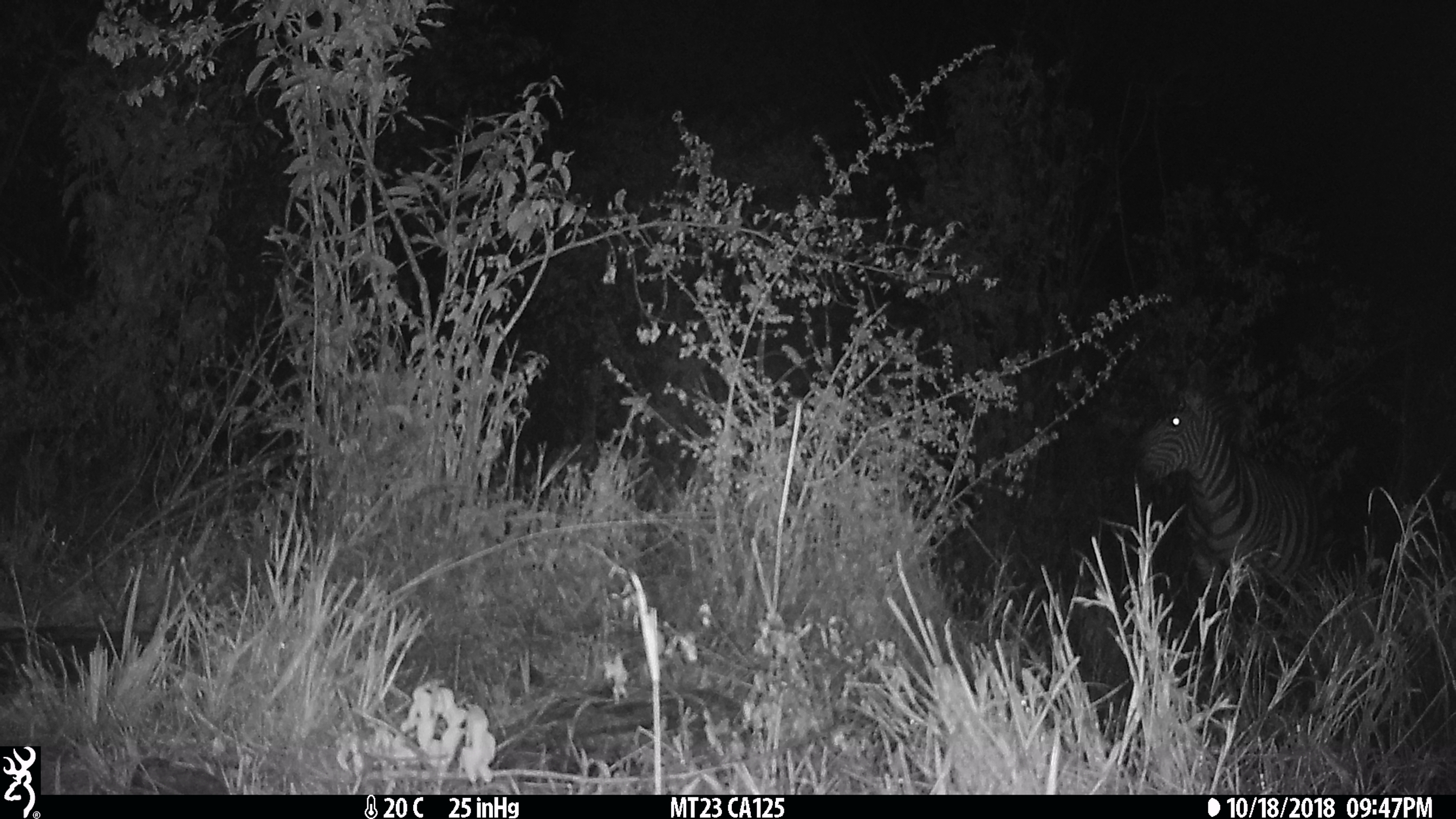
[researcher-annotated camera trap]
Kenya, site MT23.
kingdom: Animalia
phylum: Chordata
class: Mammalia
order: Perissodactyla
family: Equidae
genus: Equus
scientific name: Equus quagga burchellii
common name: burchell's zebra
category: zebra